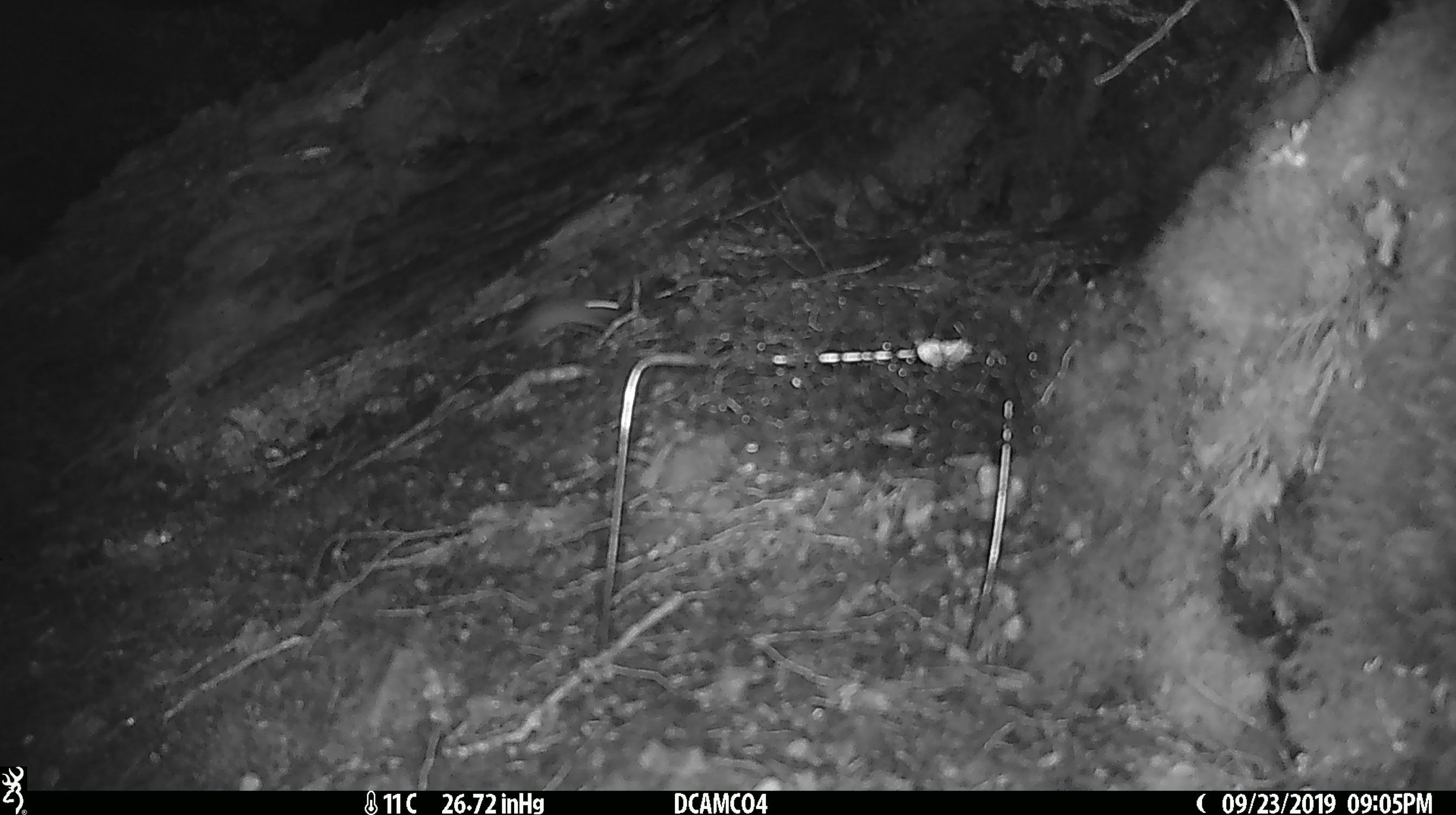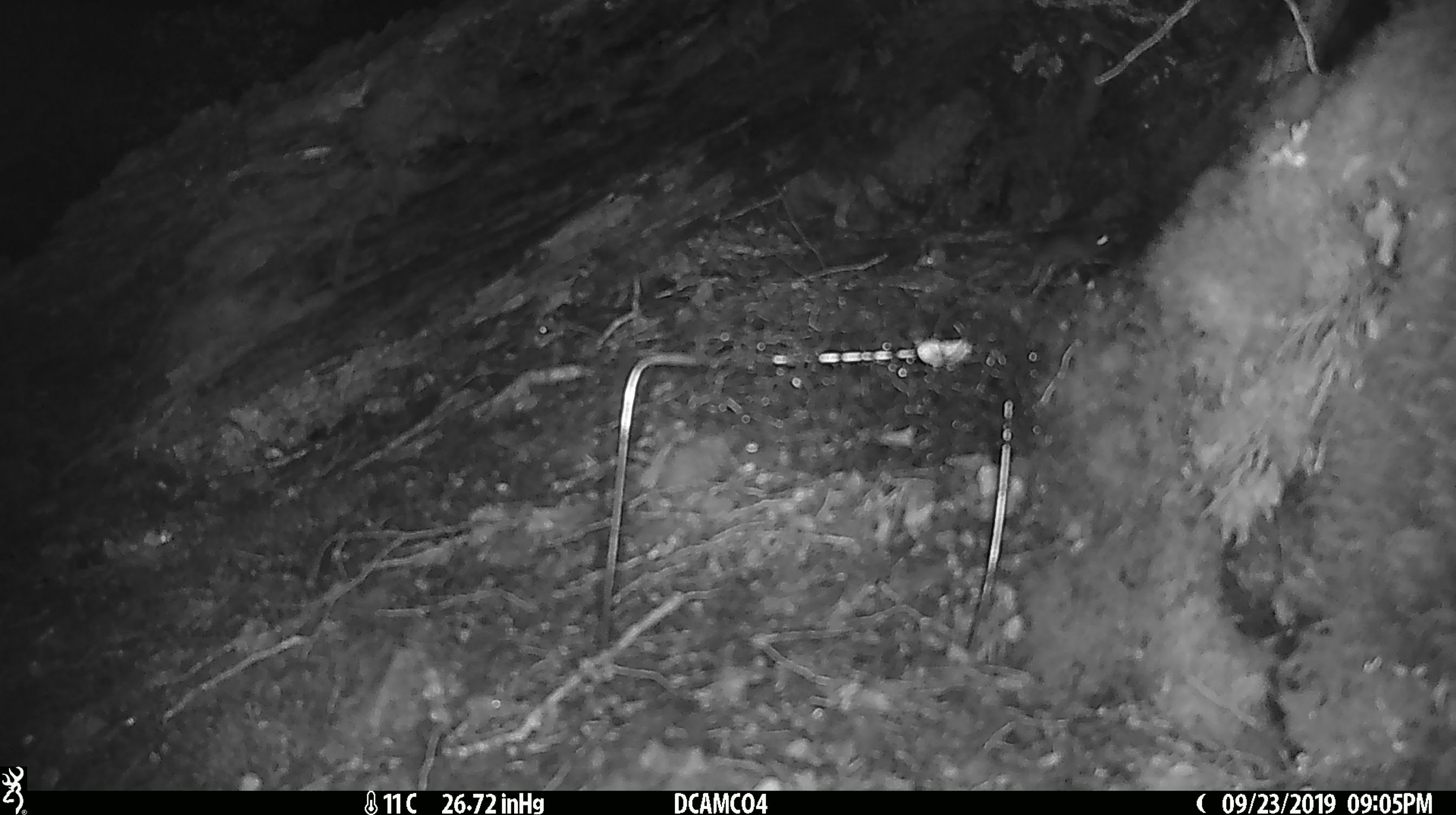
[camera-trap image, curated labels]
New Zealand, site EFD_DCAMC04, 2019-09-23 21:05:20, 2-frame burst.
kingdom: Animalia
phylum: Chordata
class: Mammalia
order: Rodentia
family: Muridae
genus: Mus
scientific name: Mus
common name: mouse